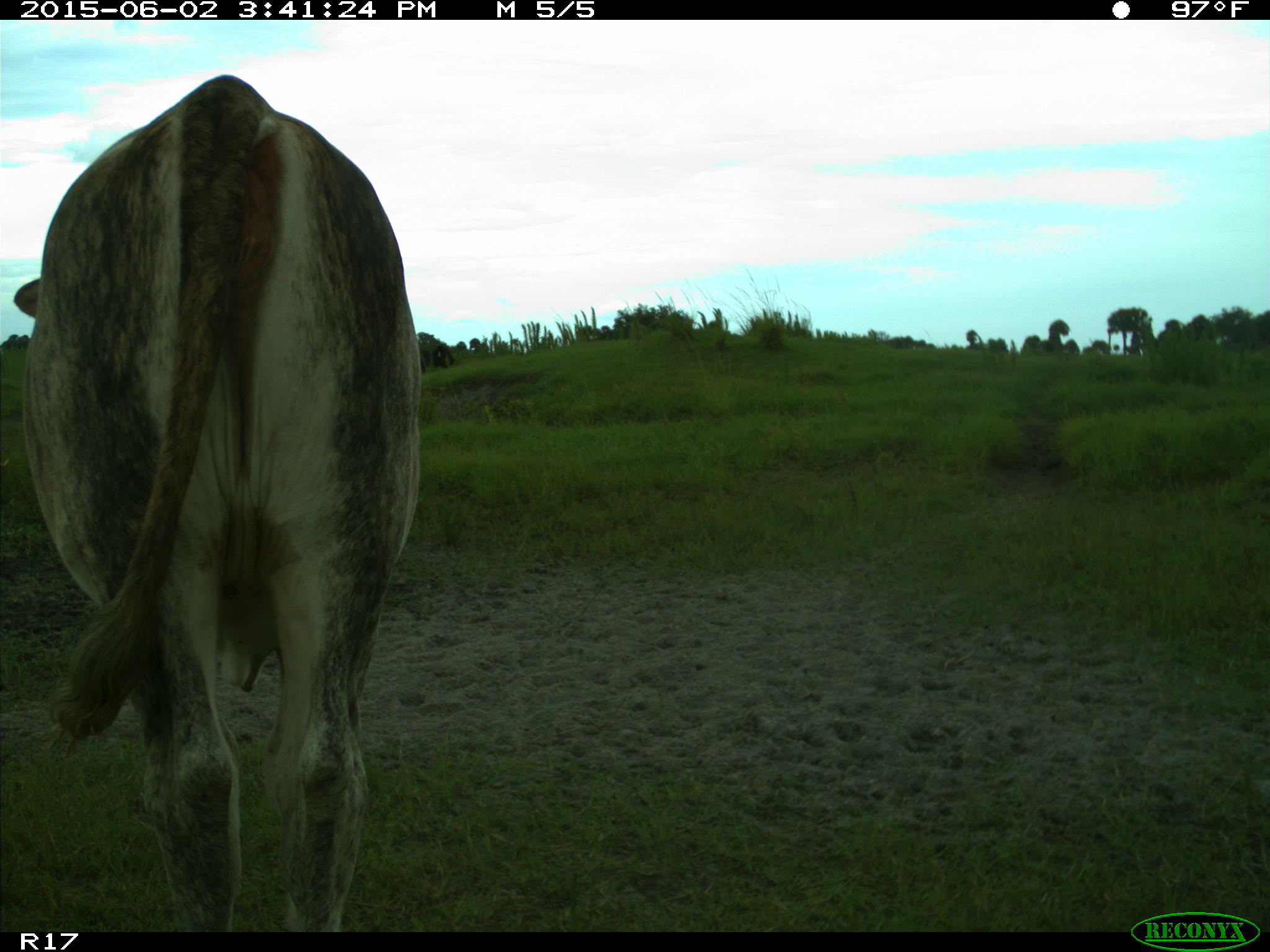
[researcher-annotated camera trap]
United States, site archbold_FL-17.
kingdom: Animalia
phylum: Chordata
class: Mammalia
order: Artiodactyla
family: Bovidae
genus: Bos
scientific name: Bos taurus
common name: domestic cow